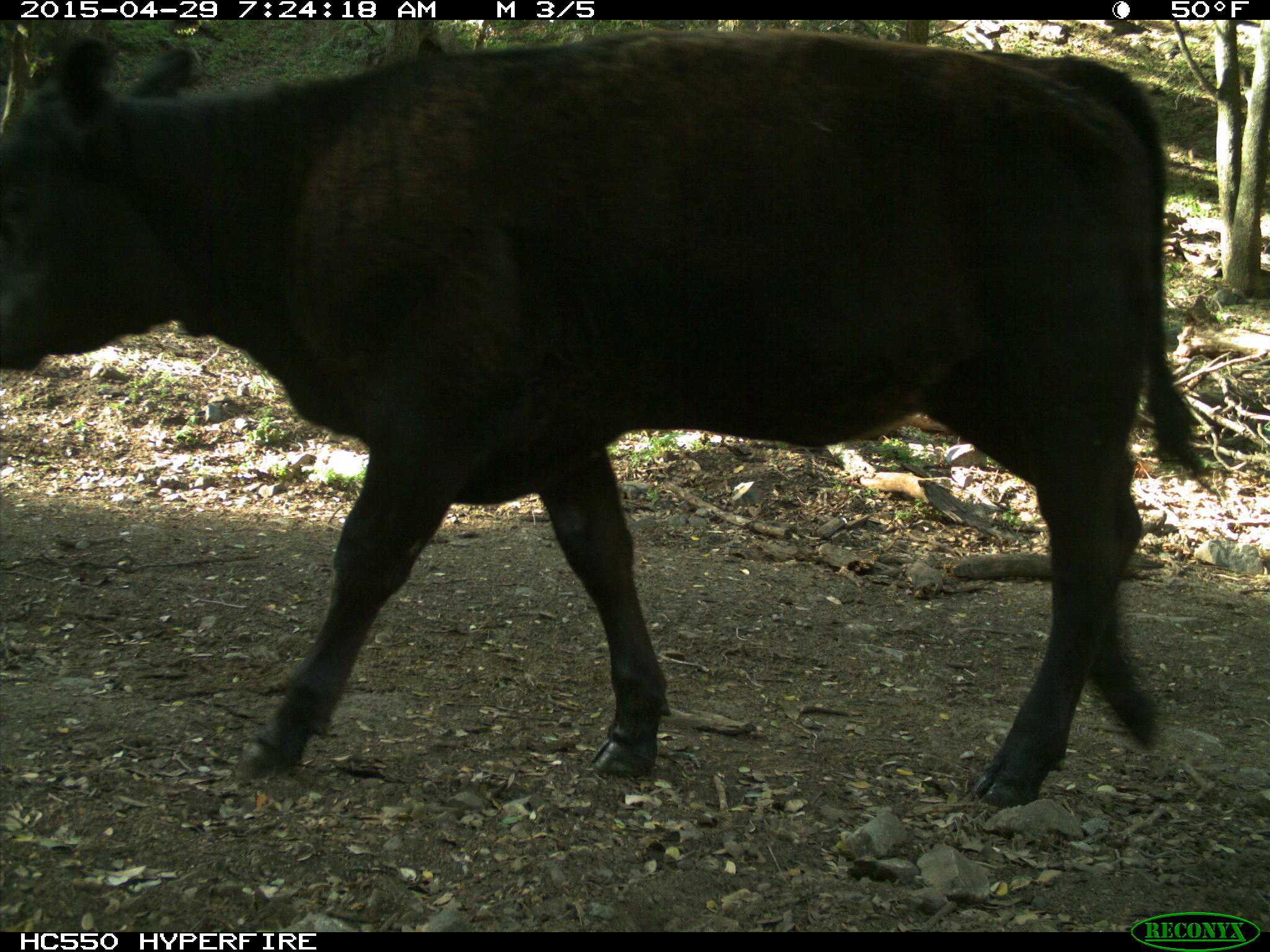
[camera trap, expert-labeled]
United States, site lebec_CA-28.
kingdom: Animalia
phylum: Chordata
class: Mammalia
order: Artiodactyla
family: Bovidae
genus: Bos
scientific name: Bos taurus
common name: domestic cow